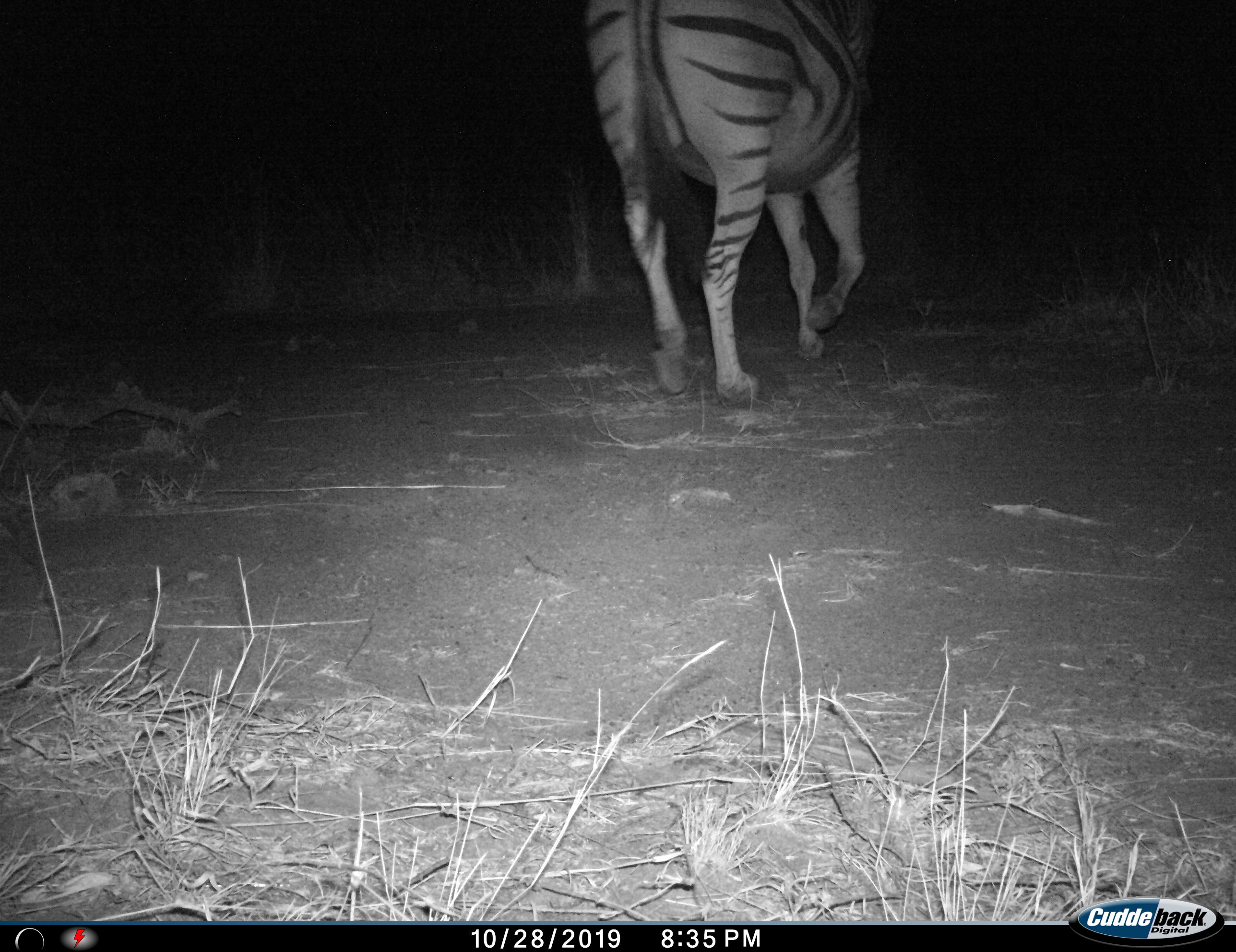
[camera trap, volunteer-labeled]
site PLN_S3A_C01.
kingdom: Animalia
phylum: Chordata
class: Mammalia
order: Perissodactyla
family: Equidae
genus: Equus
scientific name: Equus quagga burchellii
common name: burchell's zebra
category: zebraburchells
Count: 1.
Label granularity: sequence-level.